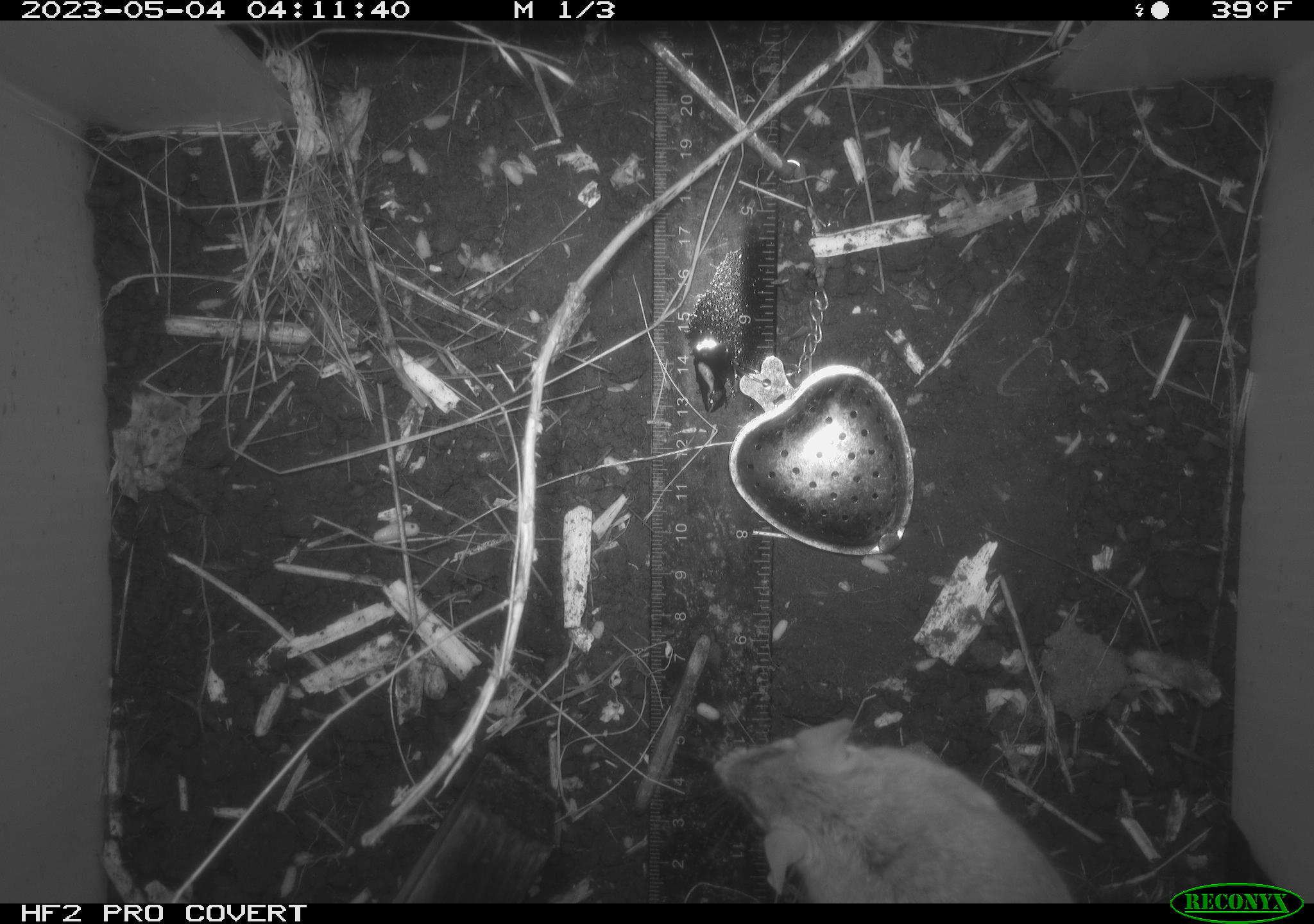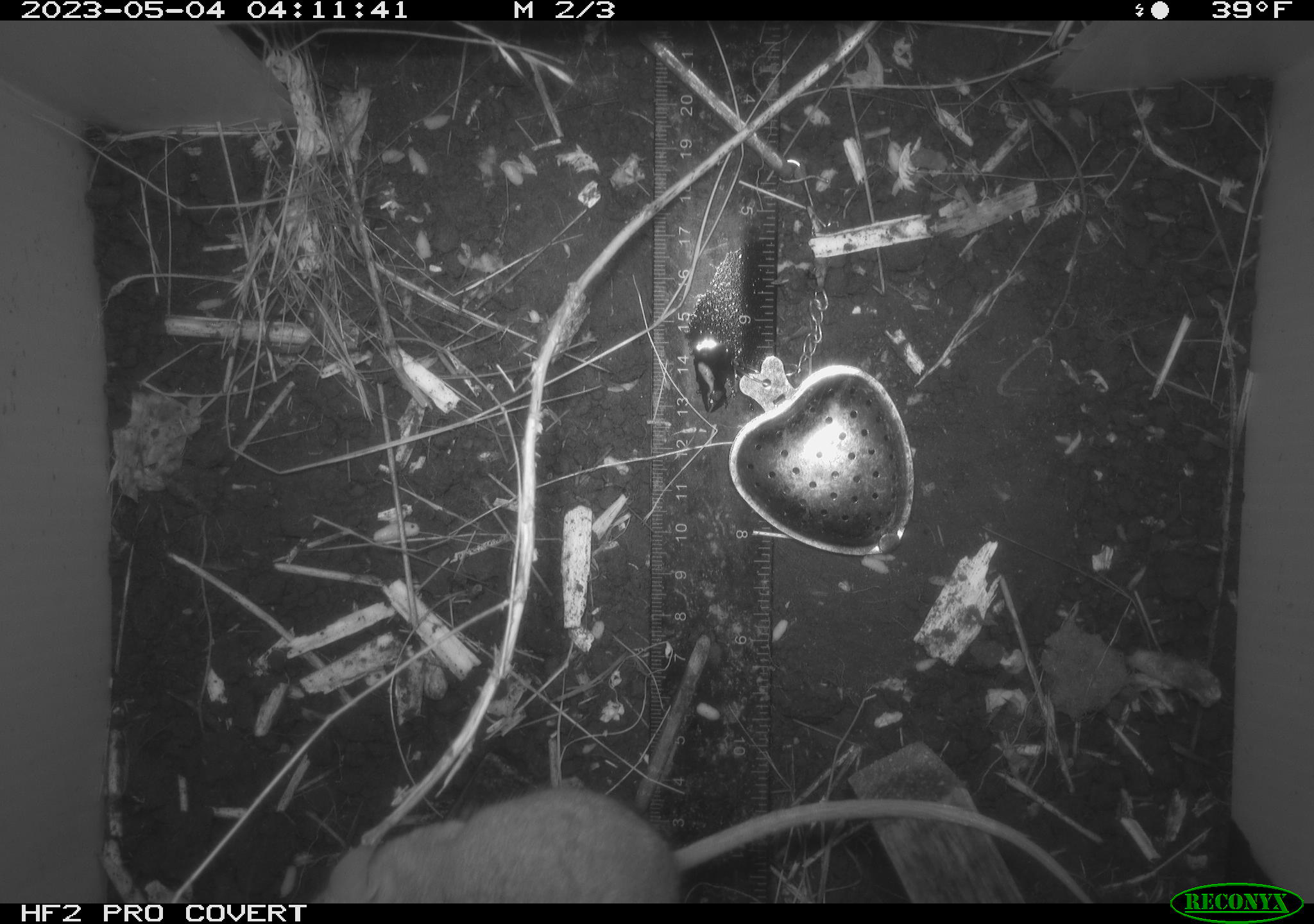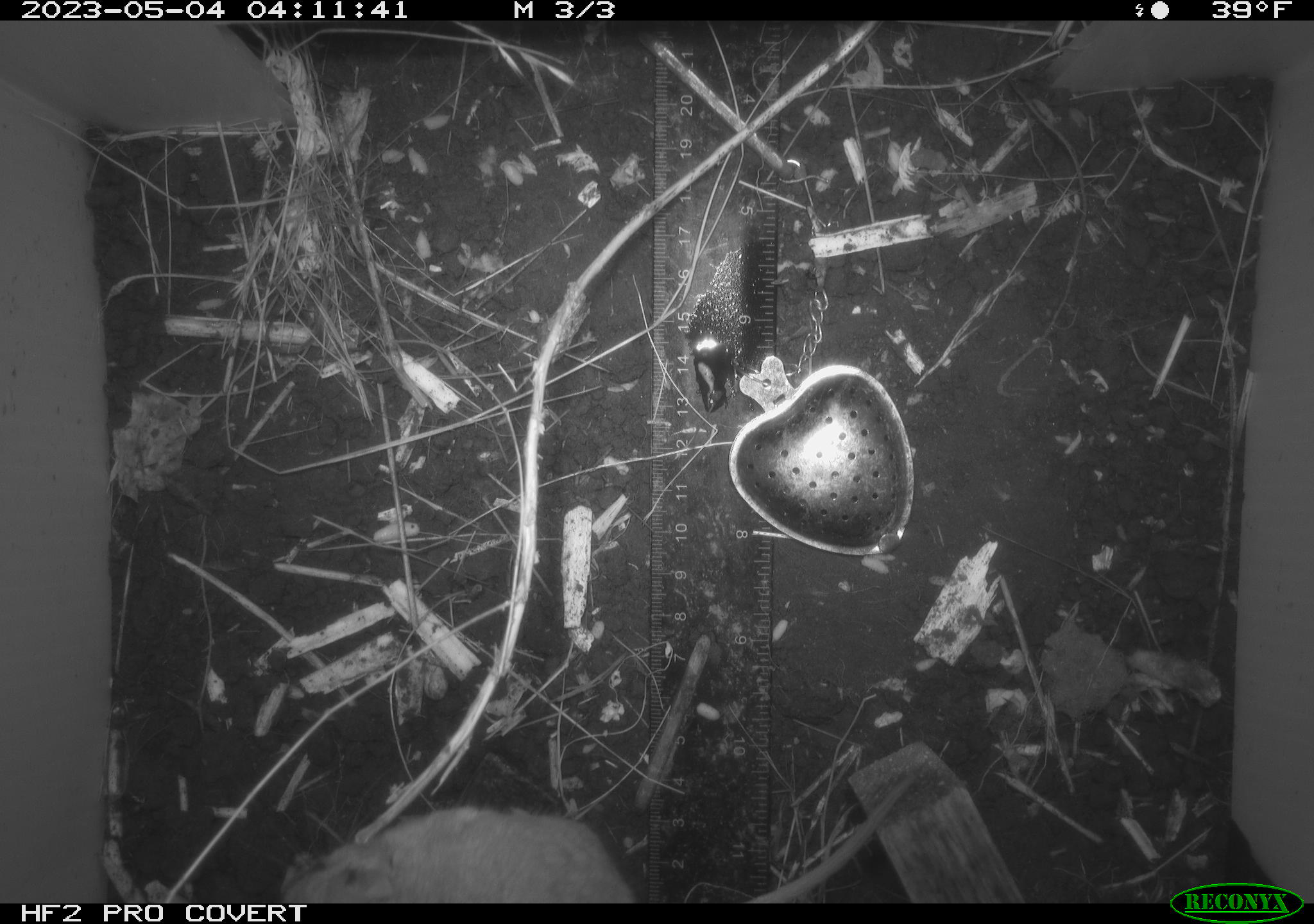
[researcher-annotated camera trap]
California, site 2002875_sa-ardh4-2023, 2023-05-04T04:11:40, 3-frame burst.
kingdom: Animalia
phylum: Chordata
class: Mammalia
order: Rodentia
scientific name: Rodentia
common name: mouse species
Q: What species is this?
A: Mouse species (Rodentia).